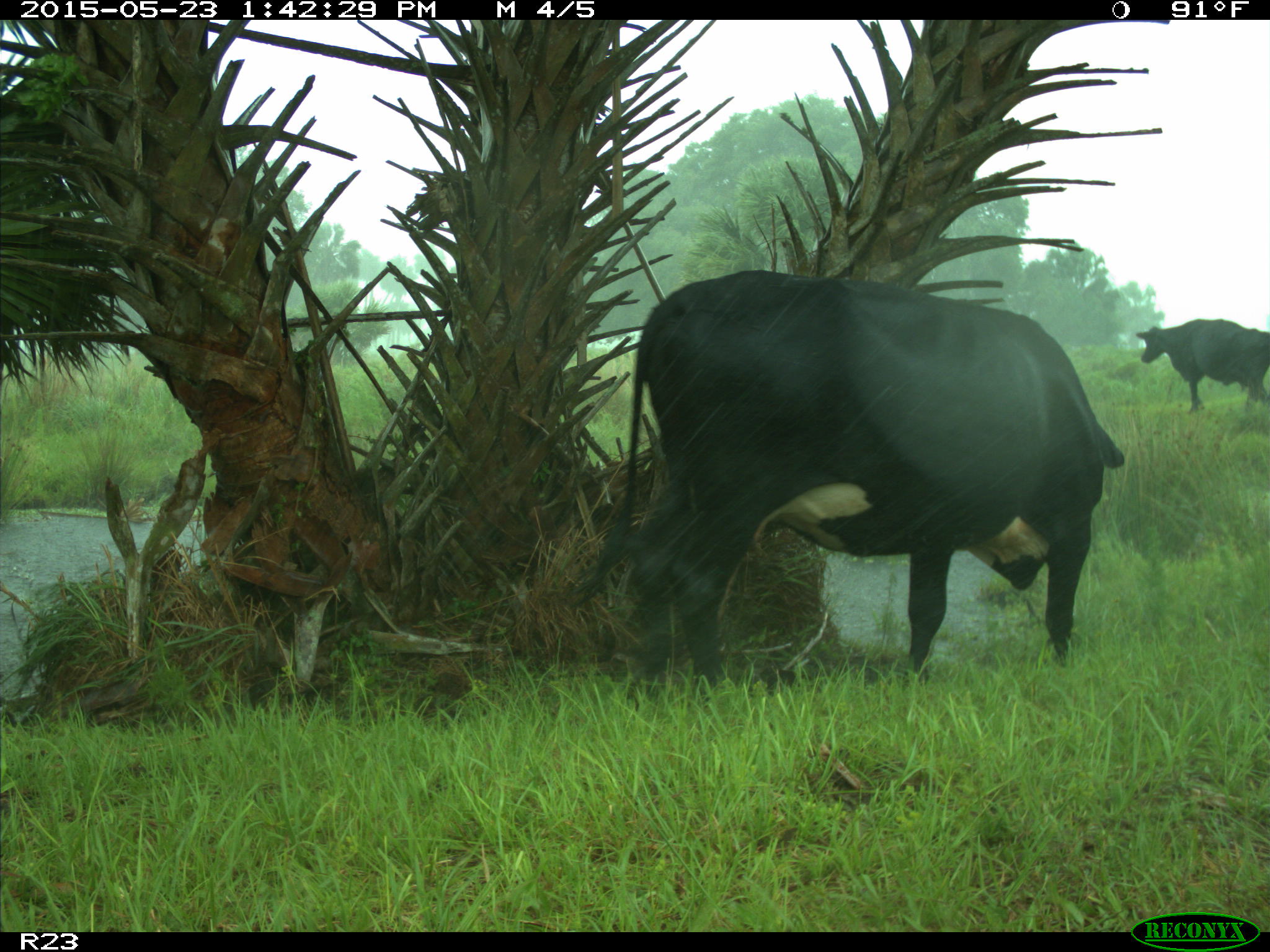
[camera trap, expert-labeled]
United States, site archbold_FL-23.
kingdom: Animalia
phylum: Chordata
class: Mammalia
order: Artiodactyla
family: Bovidae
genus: Bos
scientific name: Bos taurus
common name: domestic cow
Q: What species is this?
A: Bos taurus (domestic cow).